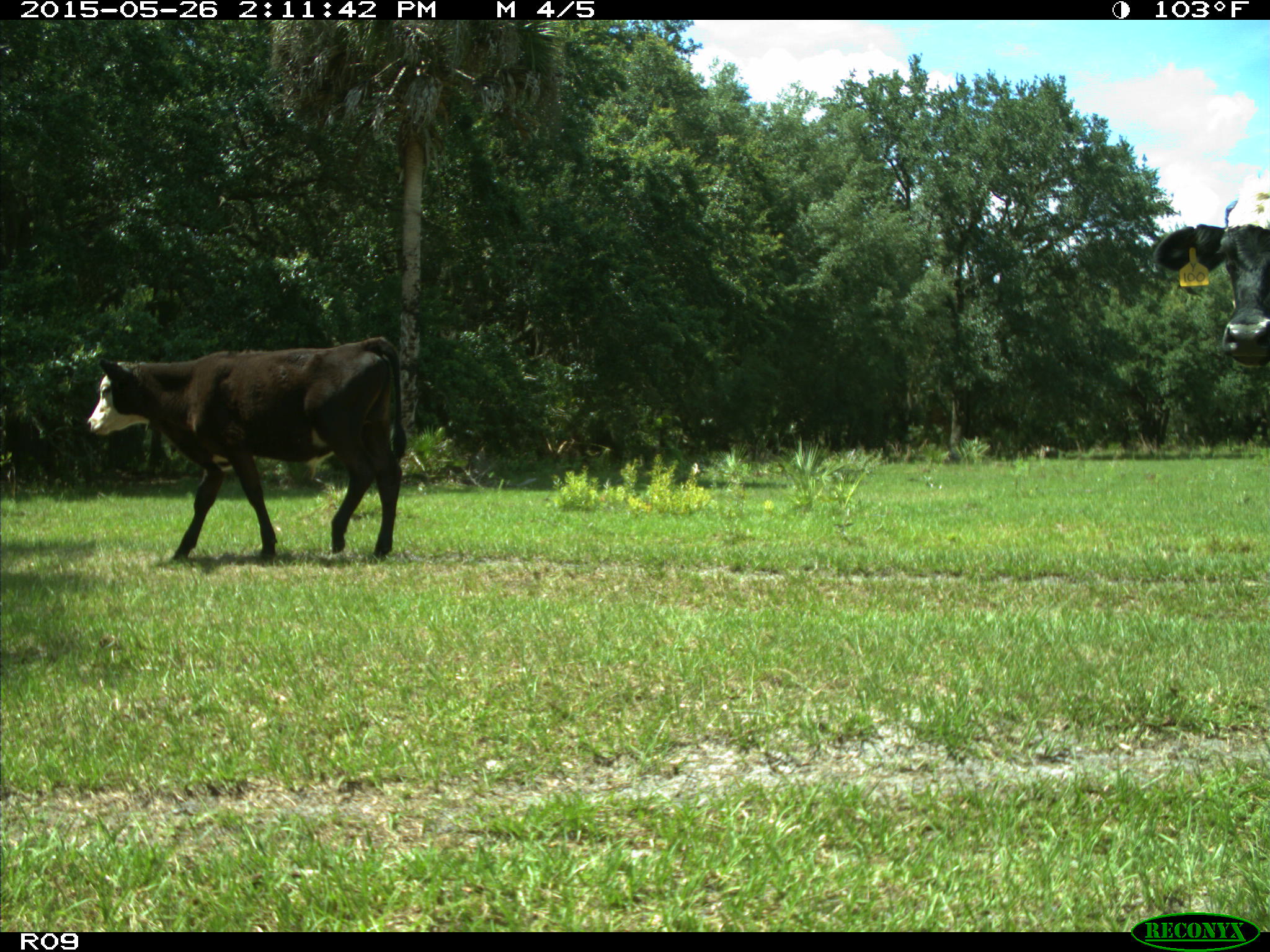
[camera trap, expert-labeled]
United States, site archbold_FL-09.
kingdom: Animalia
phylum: Chordata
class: Mammalia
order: Artiodactyla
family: Bovidae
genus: Bos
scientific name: Bos taurus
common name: domestic cow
Bos taurus (domestic cow).